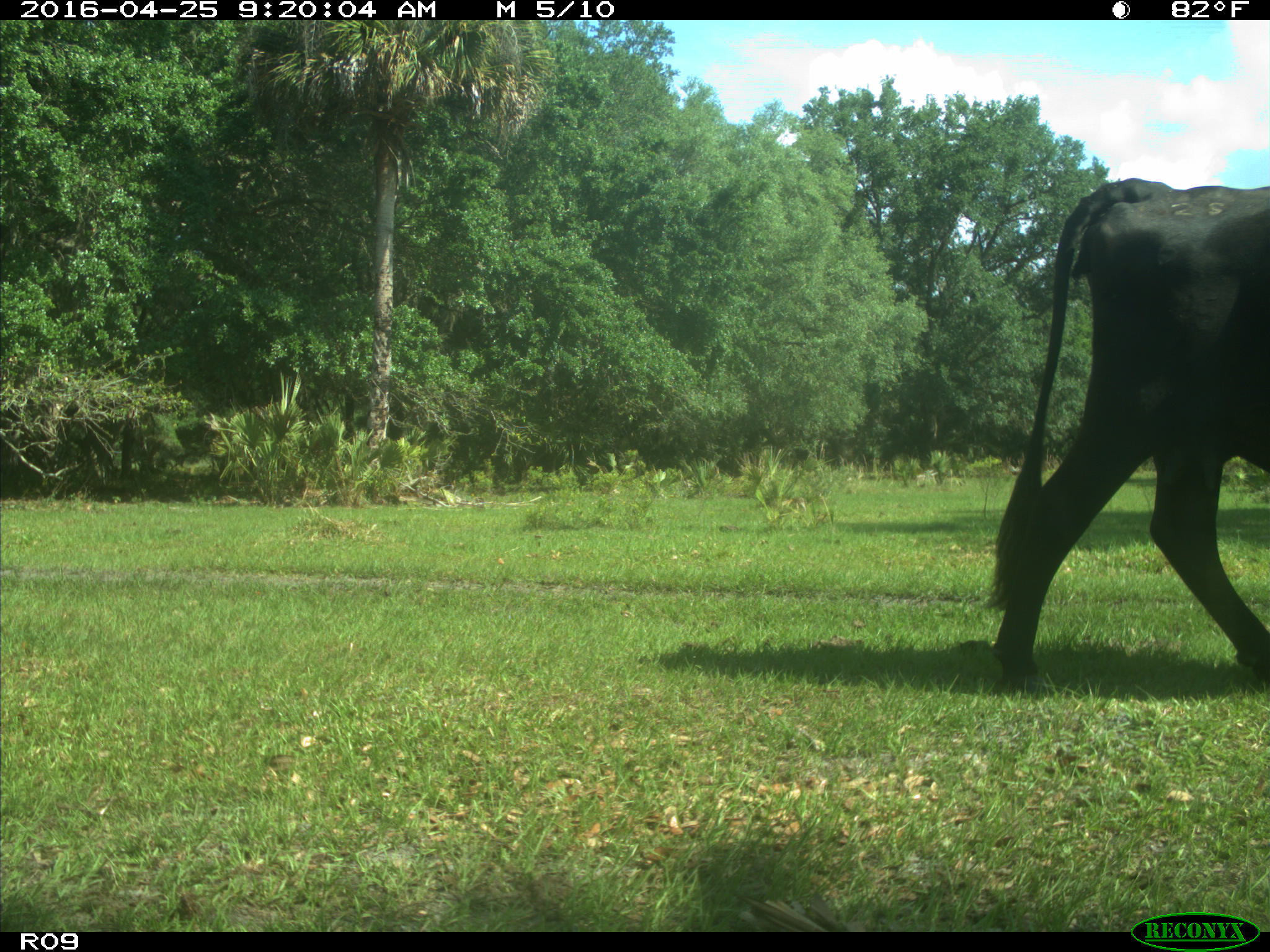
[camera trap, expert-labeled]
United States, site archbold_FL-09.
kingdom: Animalia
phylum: Chordata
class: Mammalia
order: Artiodactyla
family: Bovidae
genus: Bos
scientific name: Bos taurus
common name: domestic cow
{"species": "Bos taurus (domestic cow)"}